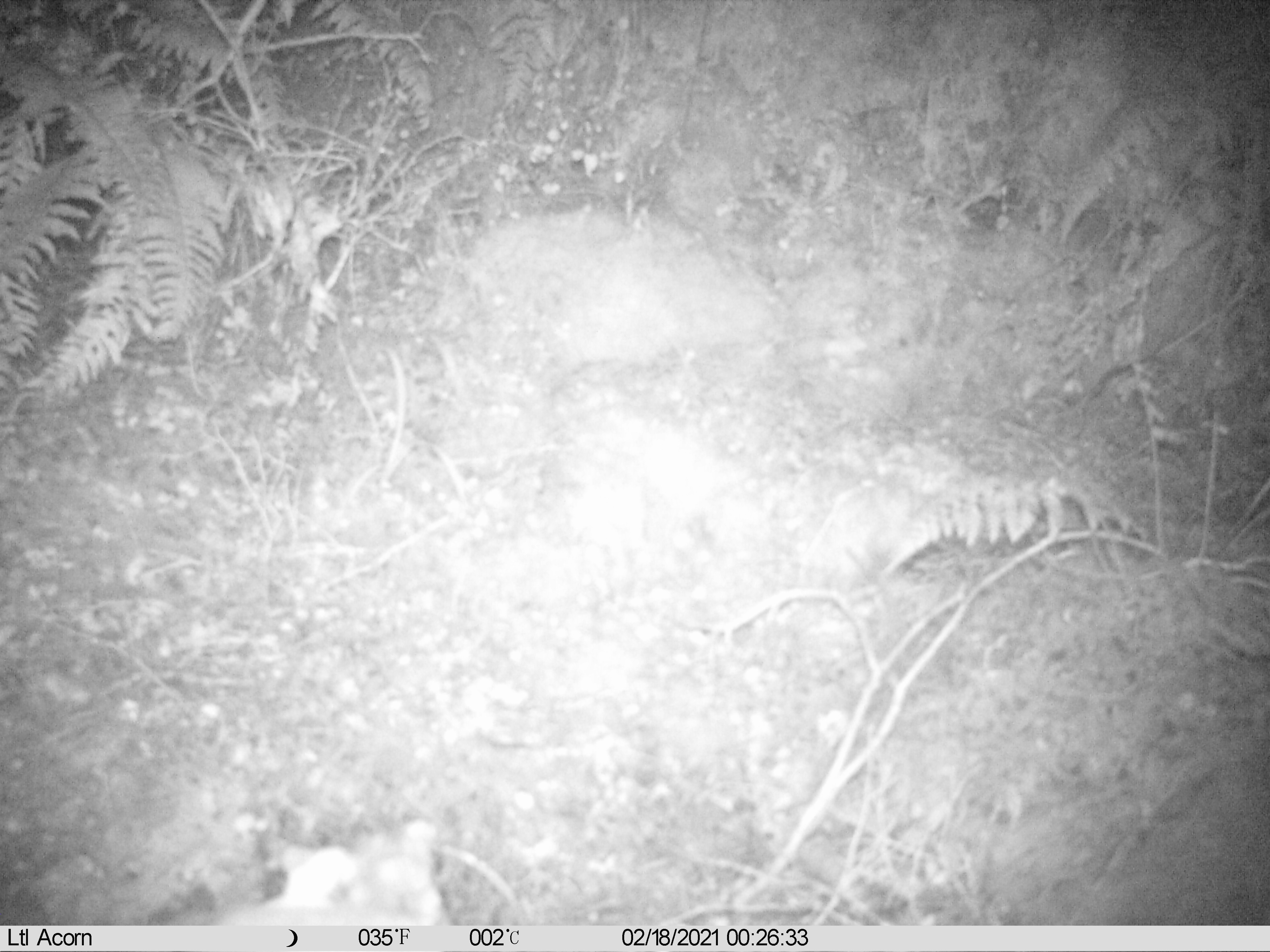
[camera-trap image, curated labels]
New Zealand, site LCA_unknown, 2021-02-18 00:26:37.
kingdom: Animalia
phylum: Chordata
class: Mammalia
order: Carnivora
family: Mustelidae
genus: Mustela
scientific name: Mustela erminea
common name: stoat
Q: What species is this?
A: Stoat (Mustela erminea).